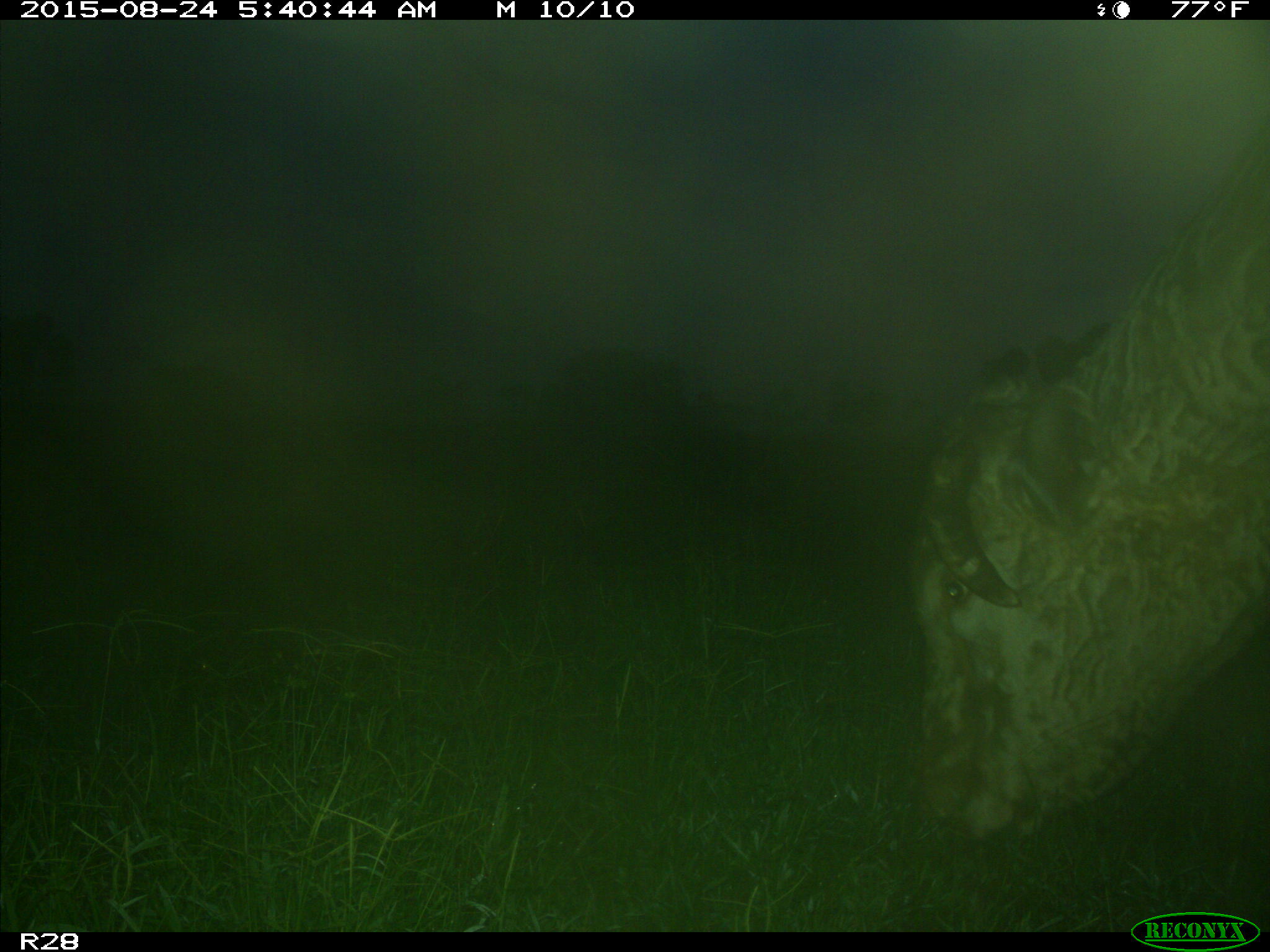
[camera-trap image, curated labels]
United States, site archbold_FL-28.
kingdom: Animalia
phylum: Chordata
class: Mammalia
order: Artiodactyla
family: Bovidae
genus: Bos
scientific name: Bos taurus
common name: domestic cow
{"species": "Bos taurus (domestic cow)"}